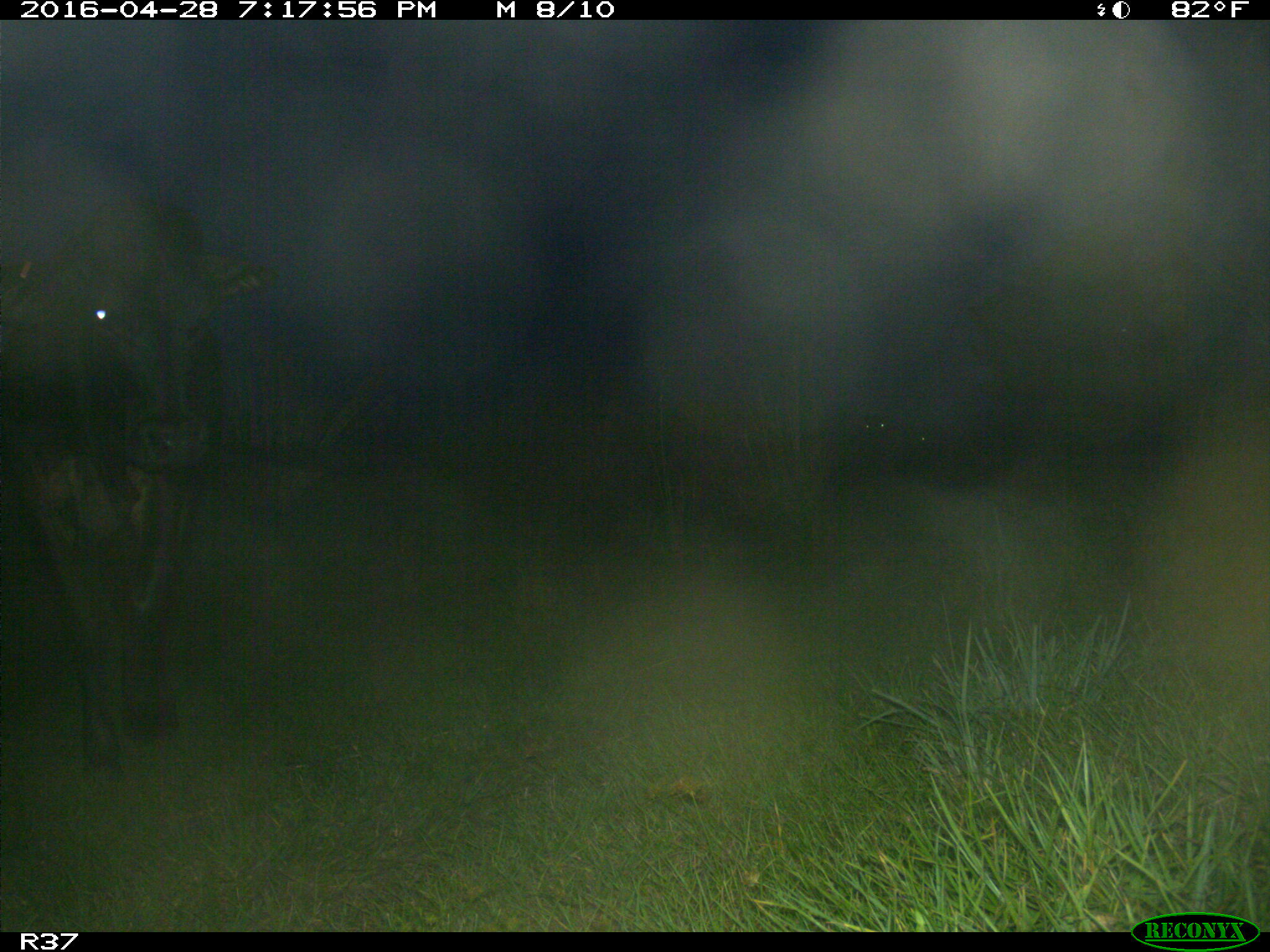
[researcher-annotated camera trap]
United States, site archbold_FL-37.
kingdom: Animalia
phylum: Chordata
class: Mammalia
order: Artiodactyla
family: Bovidae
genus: Bos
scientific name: Bos taurus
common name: domestic cow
Bos taurus (domestic cow).